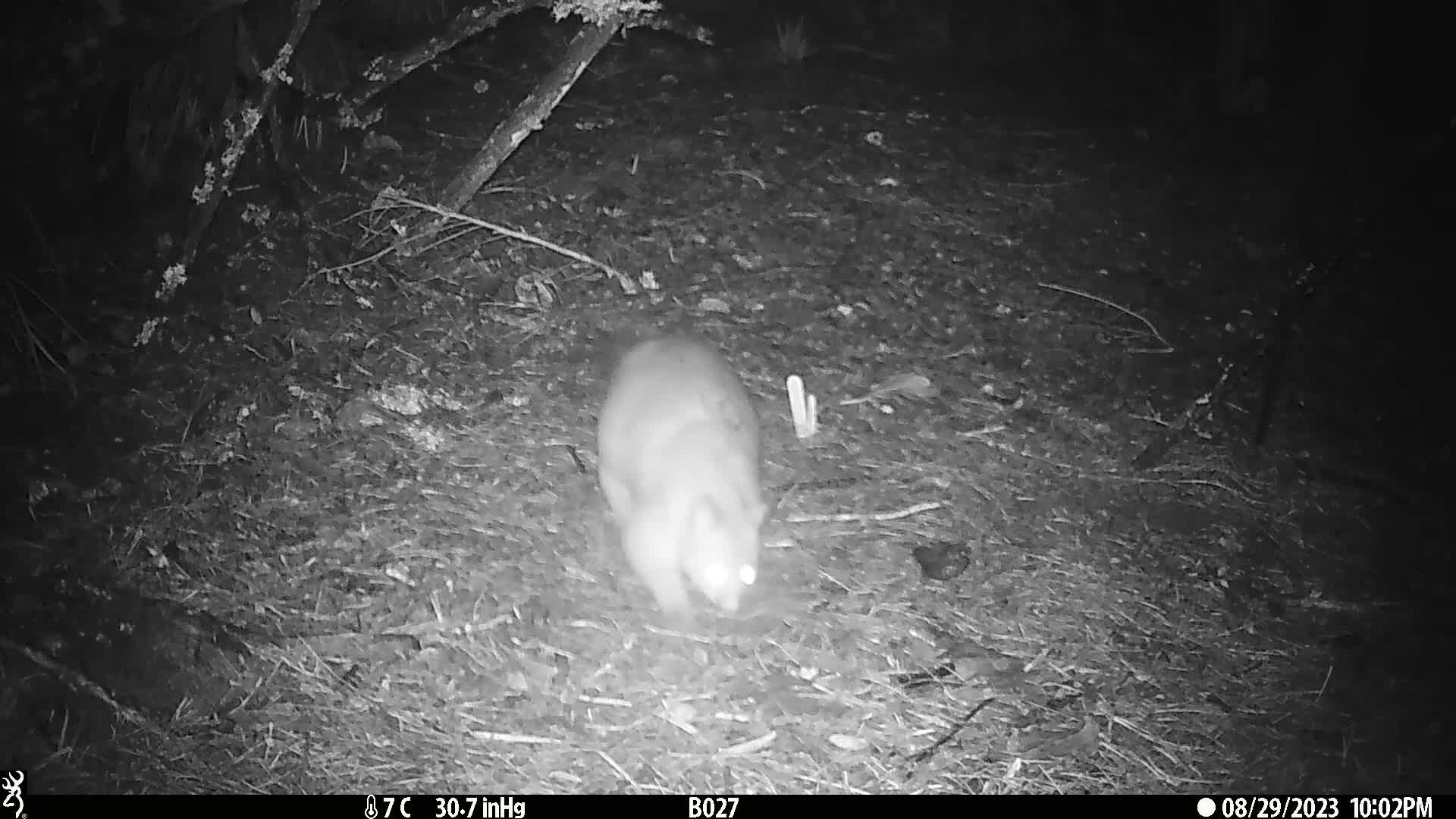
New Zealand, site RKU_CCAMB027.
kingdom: Animalia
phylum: Chordata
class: Mammalia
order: Diprotodontia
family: Phalangeridae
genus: Trichosurus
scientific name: Trichosurus vulpecula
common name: common brushtail possum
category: possum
Possum (common brushtail possum) (Trichosurus vulpecula).